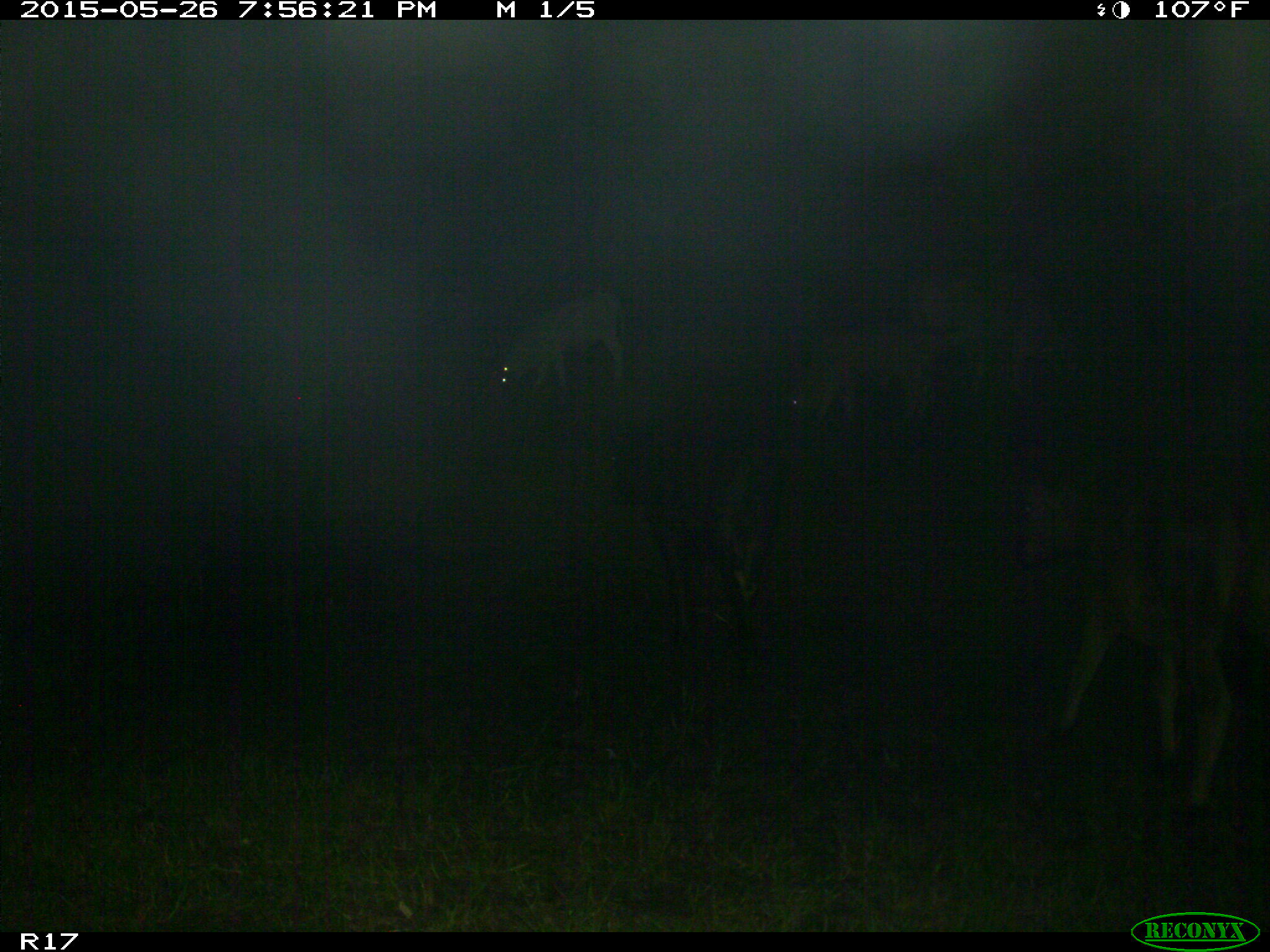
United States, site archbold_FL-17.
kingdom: Animalia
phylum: Chordata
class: Mammalia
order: Artiodactyla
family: Bovidae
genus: Bos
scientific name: Bos taurus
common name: domestic cow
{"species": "Bos taurus (domestic cow)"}